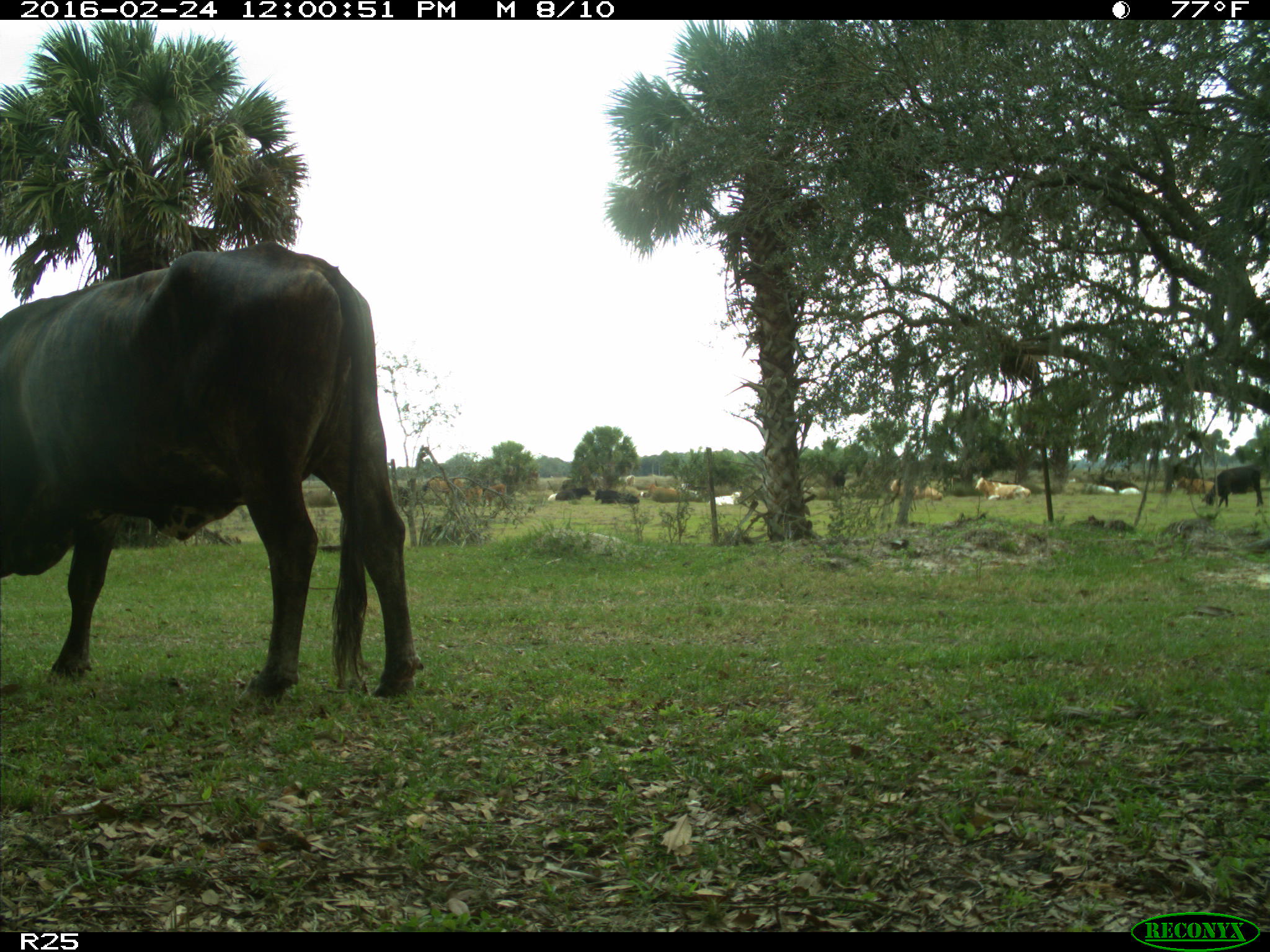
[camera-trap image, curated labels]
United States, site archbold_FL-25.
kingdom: Animalia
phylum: Chordata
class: Mammalia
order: Artiodactyla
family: Bovidae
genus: Bos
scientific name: Bos taurus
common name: domestic cow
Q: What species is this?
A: Bos taurus (domestic cow).